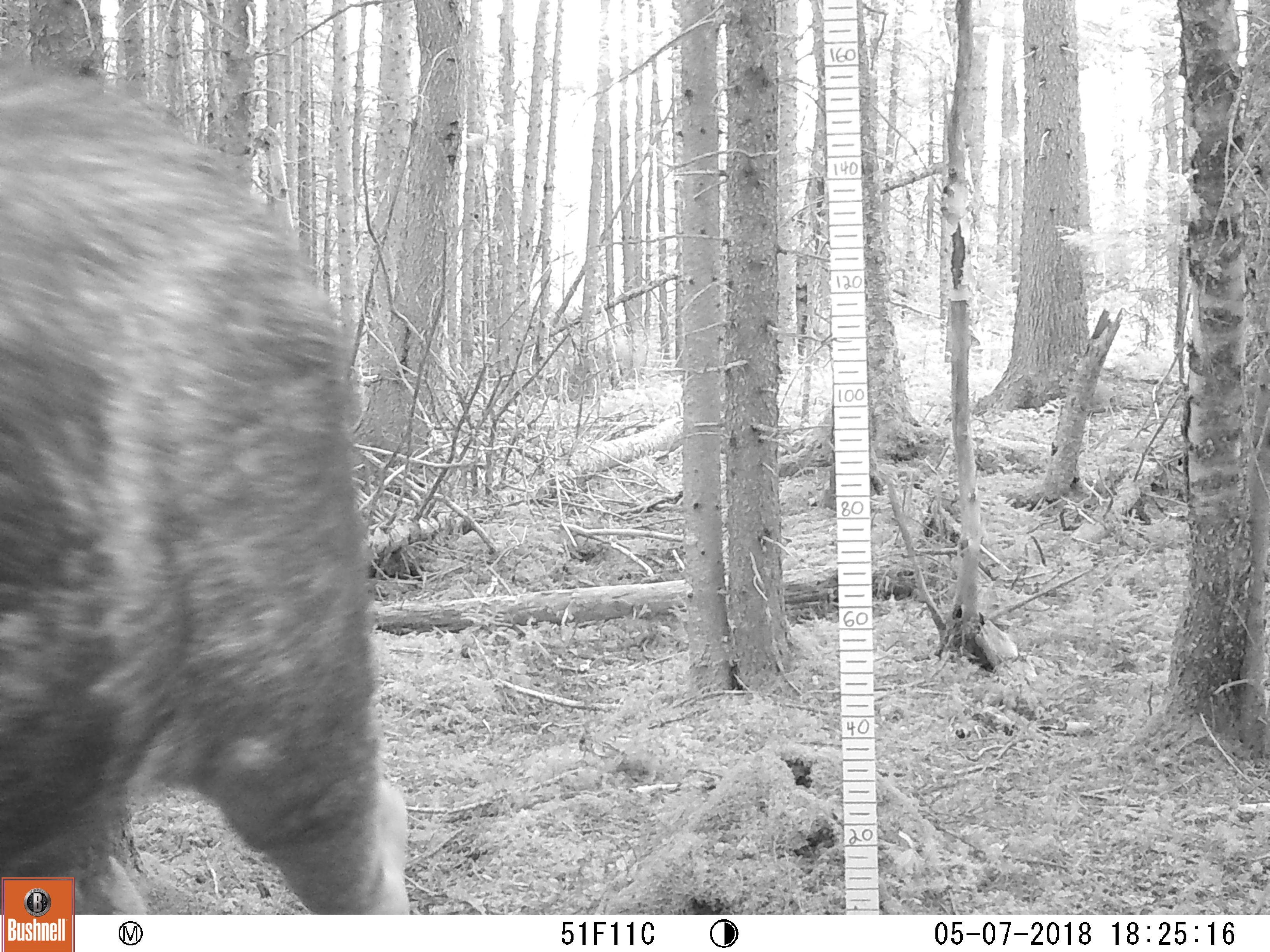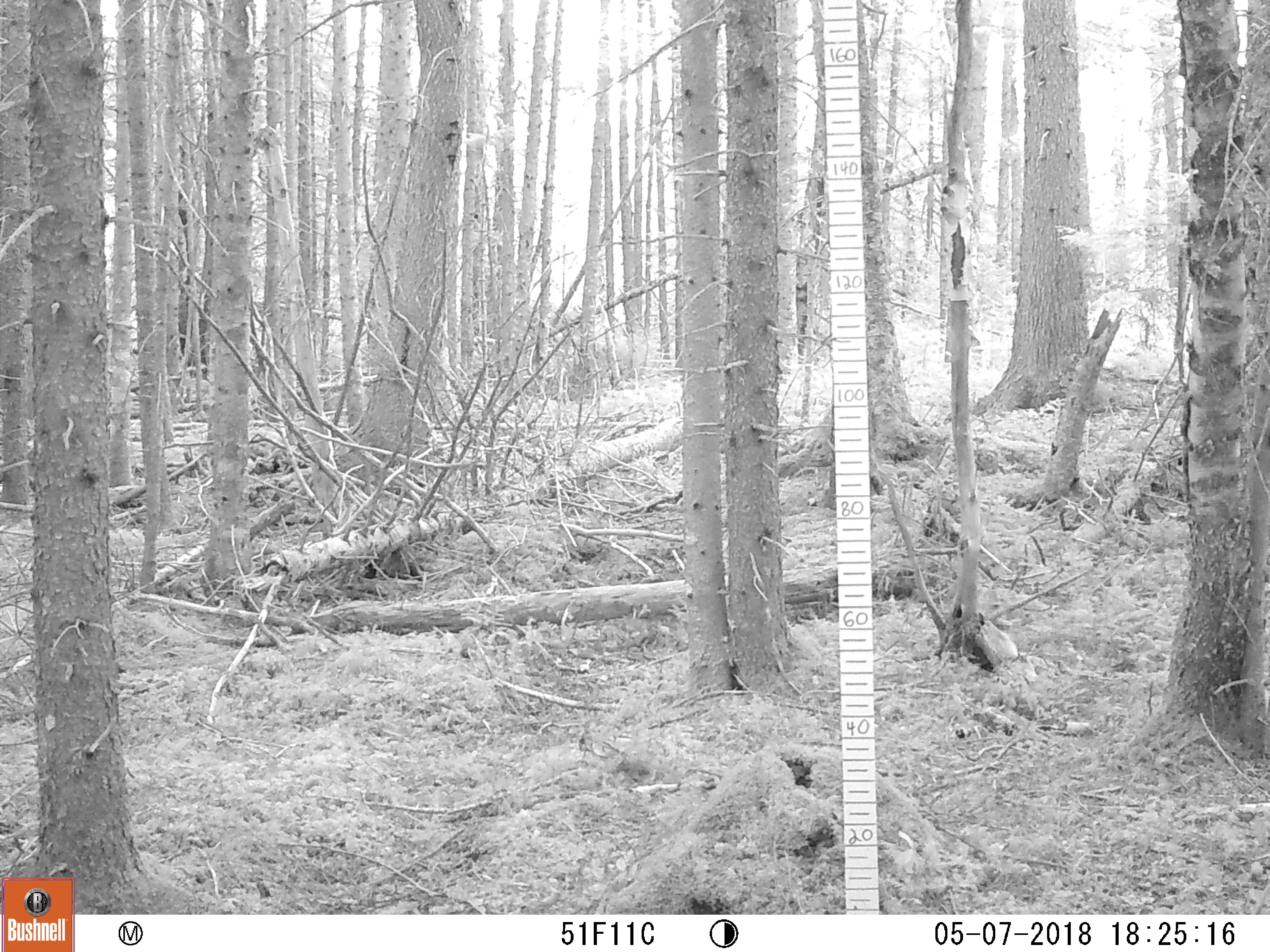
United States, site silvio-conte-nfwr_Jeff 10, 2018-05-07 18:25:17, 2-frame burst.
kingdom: Animalia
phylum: Chordata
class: Mammalia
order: Artiodactyla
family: Cervidae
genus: Alces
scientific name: Alces alces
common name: moose